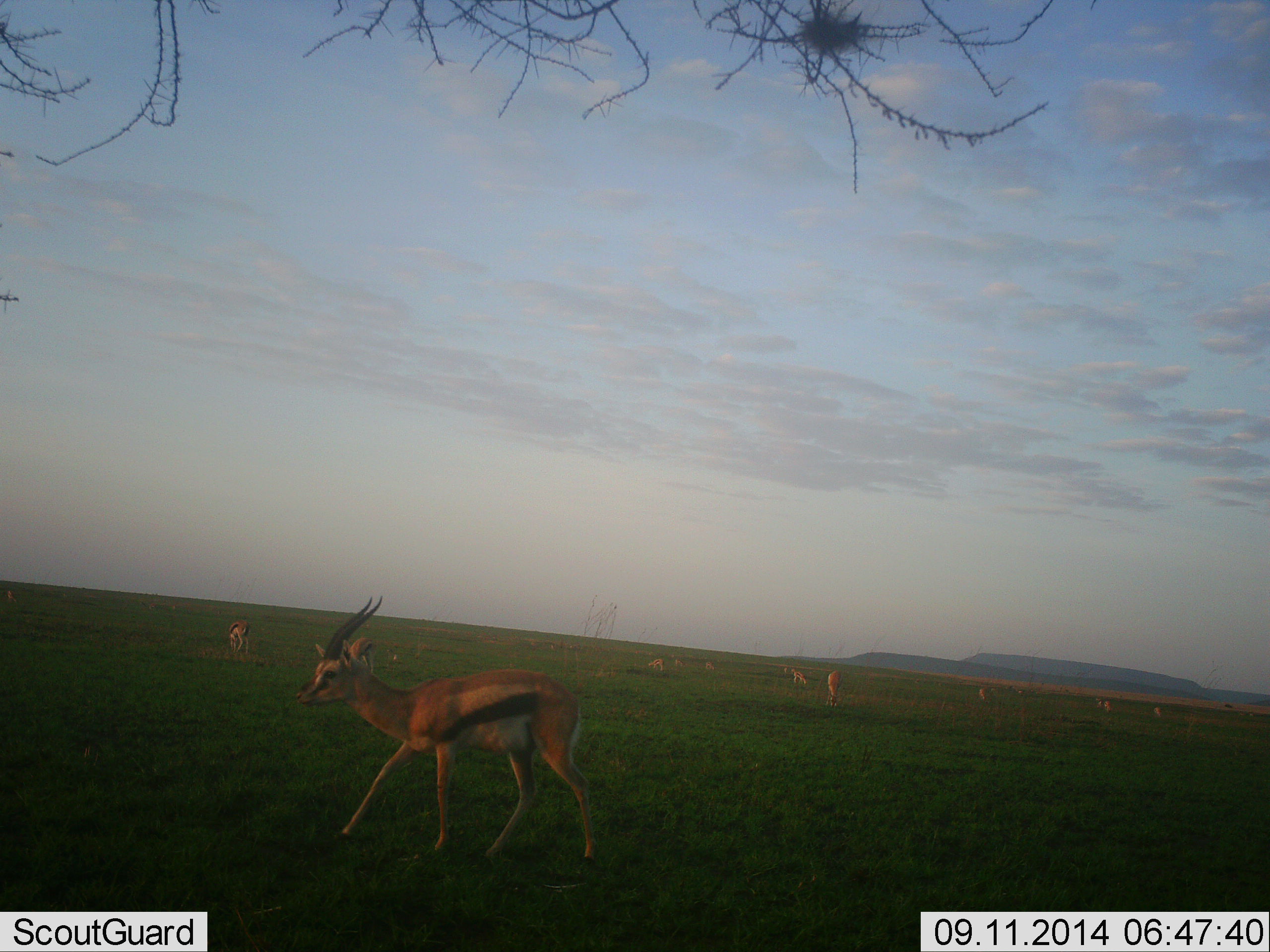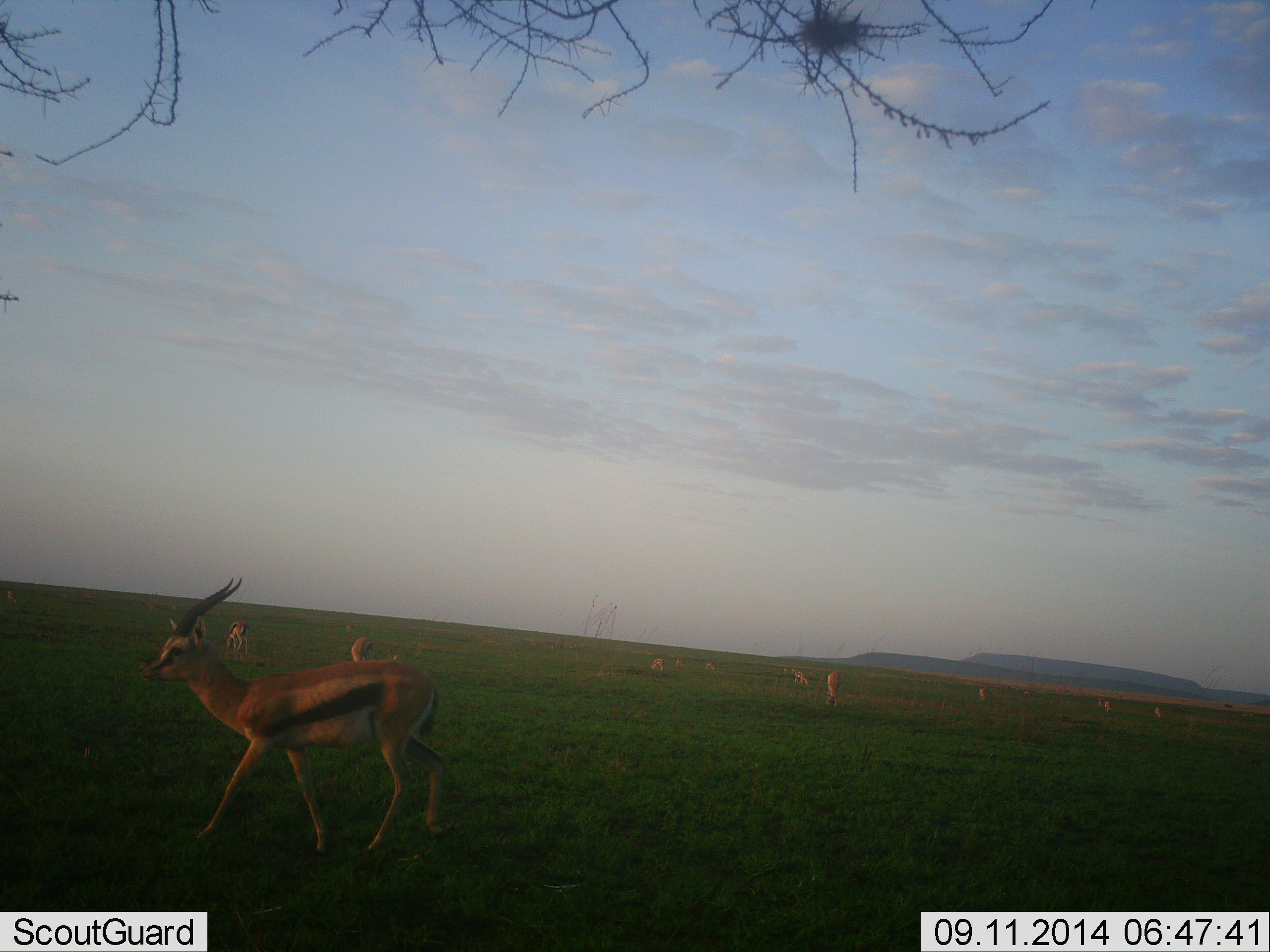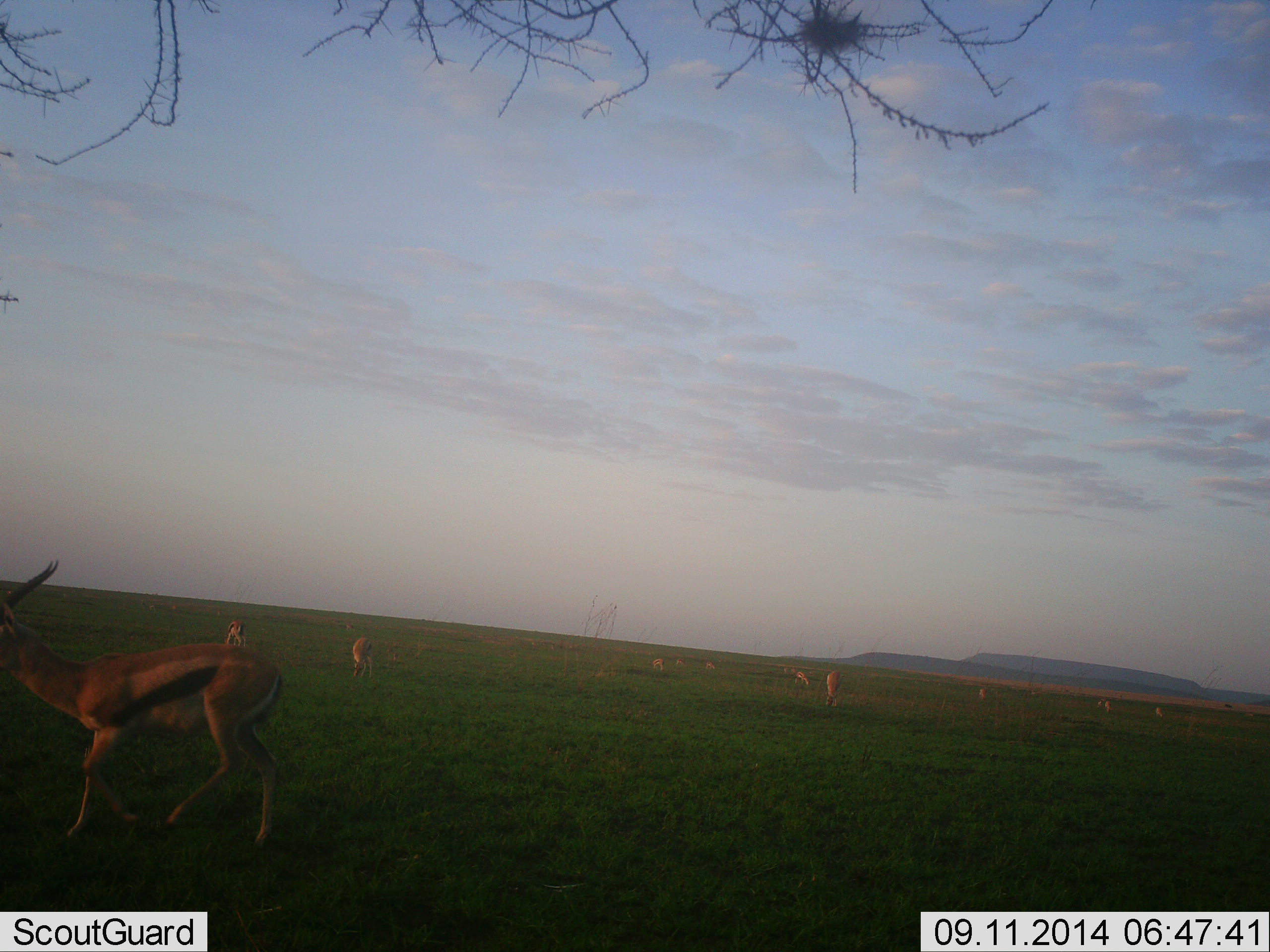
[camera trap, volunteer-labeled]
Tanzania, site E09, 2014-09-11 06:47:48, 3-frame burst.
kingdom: Animalia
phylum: Chordata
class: Mammalia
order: Artiodactyla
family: Bovidae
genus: Eudorcas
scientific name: Eudorcas thomsonii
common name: thomson's gazelle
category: gazellethomsons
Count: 11-50.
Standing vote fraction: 20%.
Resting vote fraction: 0%.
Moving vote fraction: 90%.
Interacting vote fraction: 0%.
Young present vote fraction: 0%.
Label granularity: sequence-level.